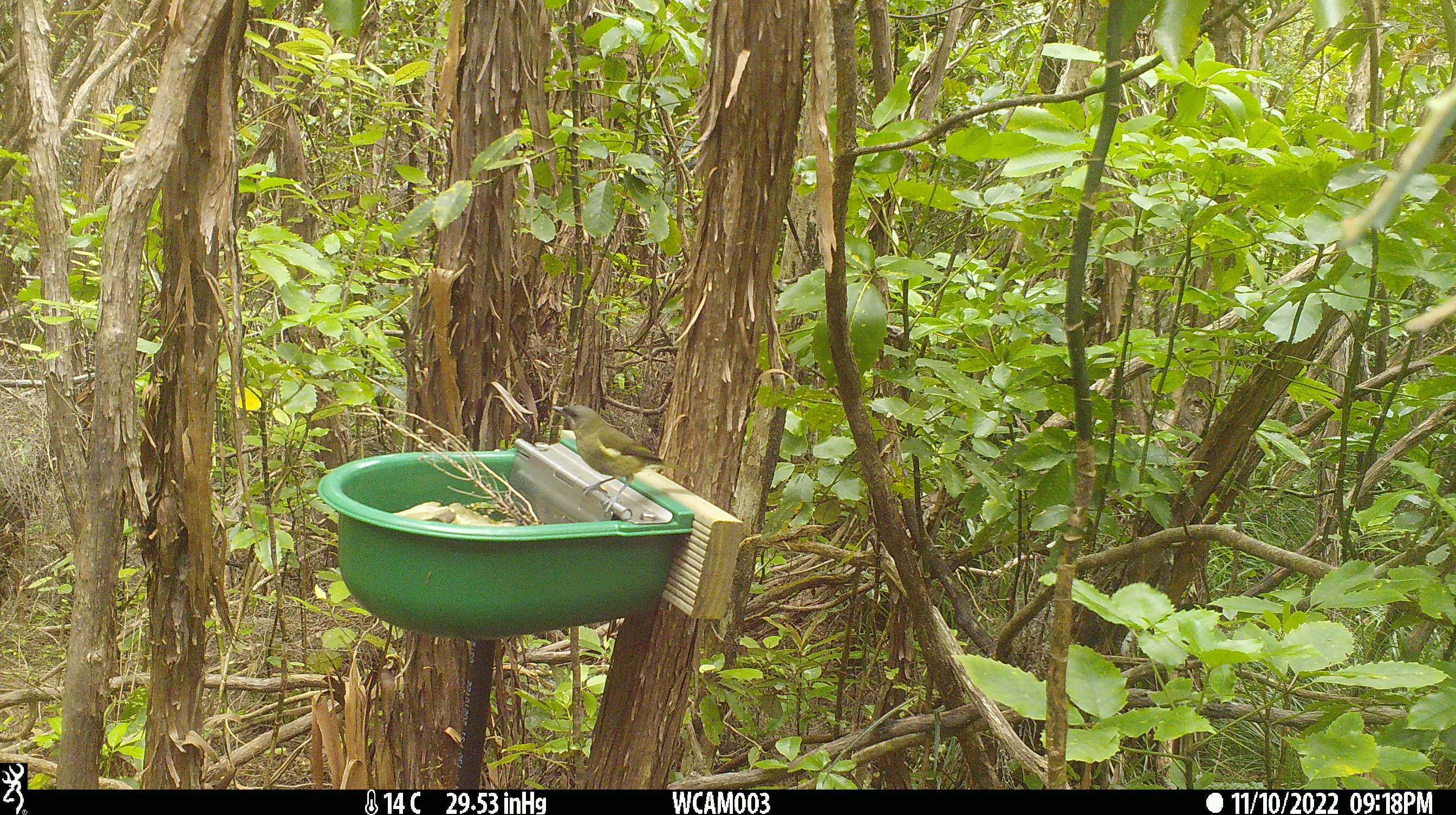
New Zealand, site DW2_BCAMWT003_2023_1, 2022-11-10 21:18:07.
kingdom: Animalia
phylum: Chordata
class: Aves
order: Passeriformes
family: Meliphagidae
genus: Anthornis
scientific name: Anthornis melanura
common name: new zealand bellbird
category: bellbird